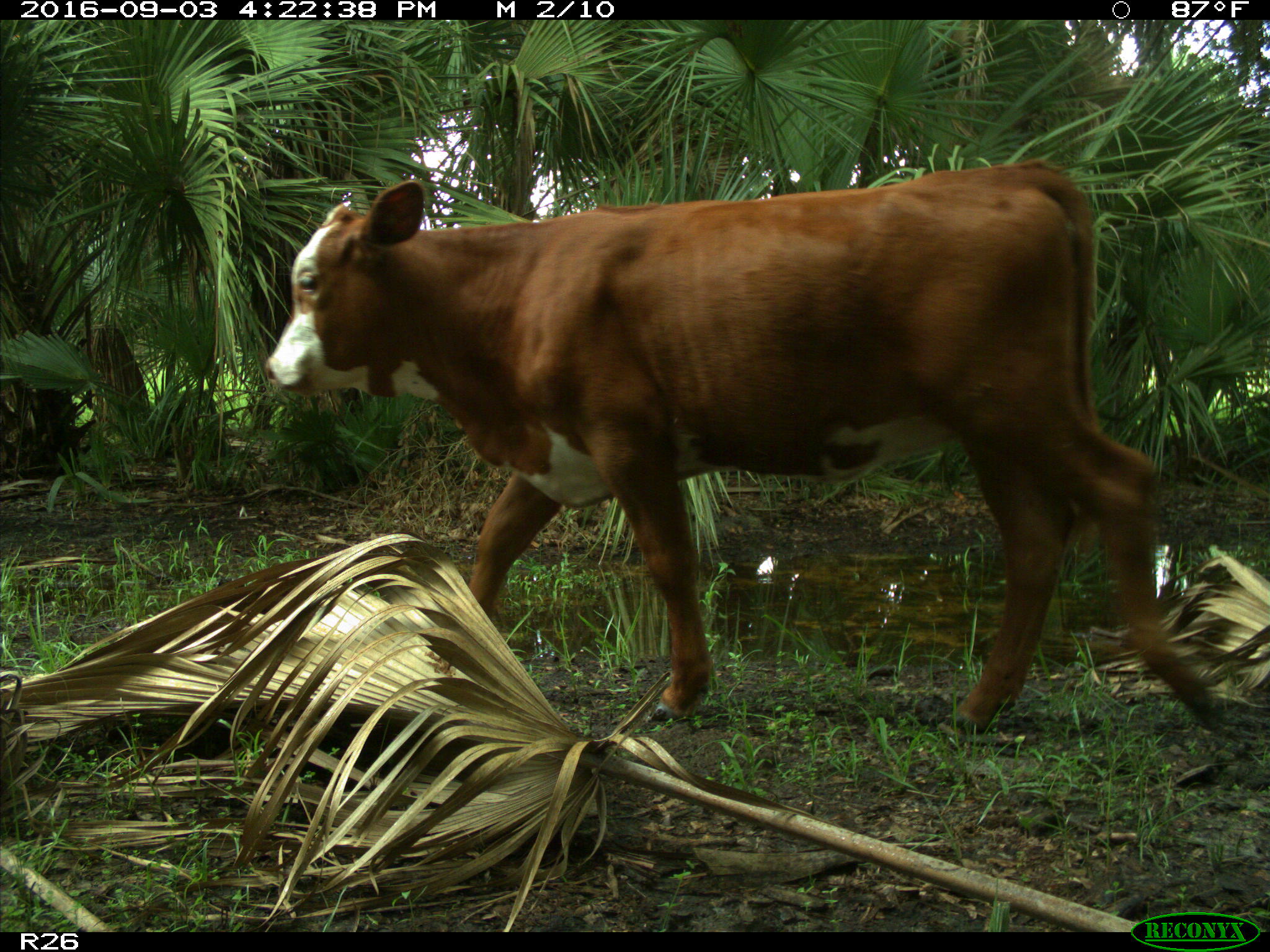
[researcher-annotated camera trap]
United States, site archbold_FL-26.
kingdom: Animalia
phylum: Chordata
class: Mammalia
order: Artiodactyla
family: Bovidae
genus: Bos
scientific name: Bos taurus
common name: domestic cow